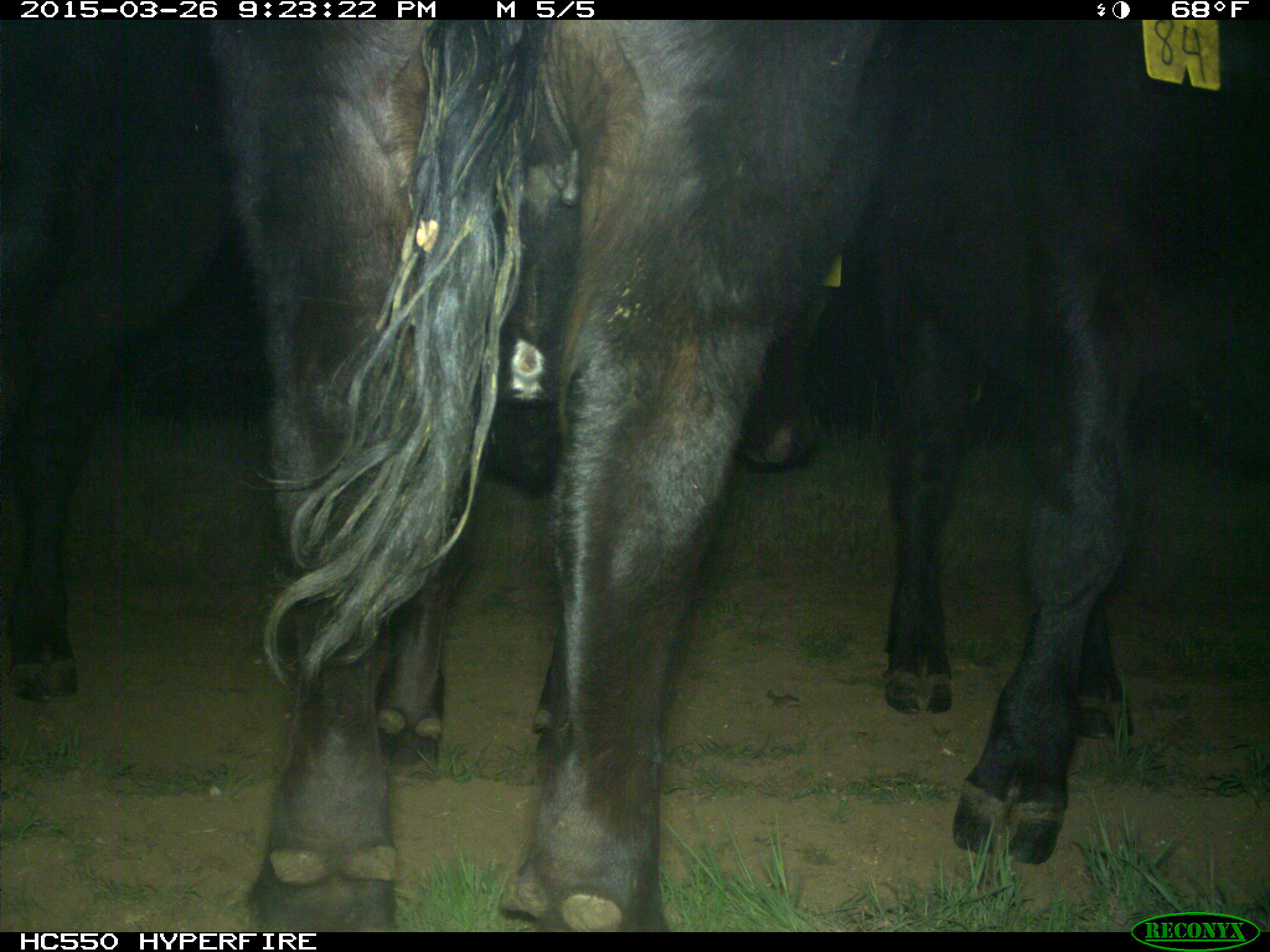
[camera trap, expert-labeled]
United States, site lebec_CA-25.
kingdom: Animalia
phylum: Chordata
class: Mammalia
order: Artiodactyla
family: Bovidae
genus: Bos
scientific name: Bos taurus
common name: domestic cow